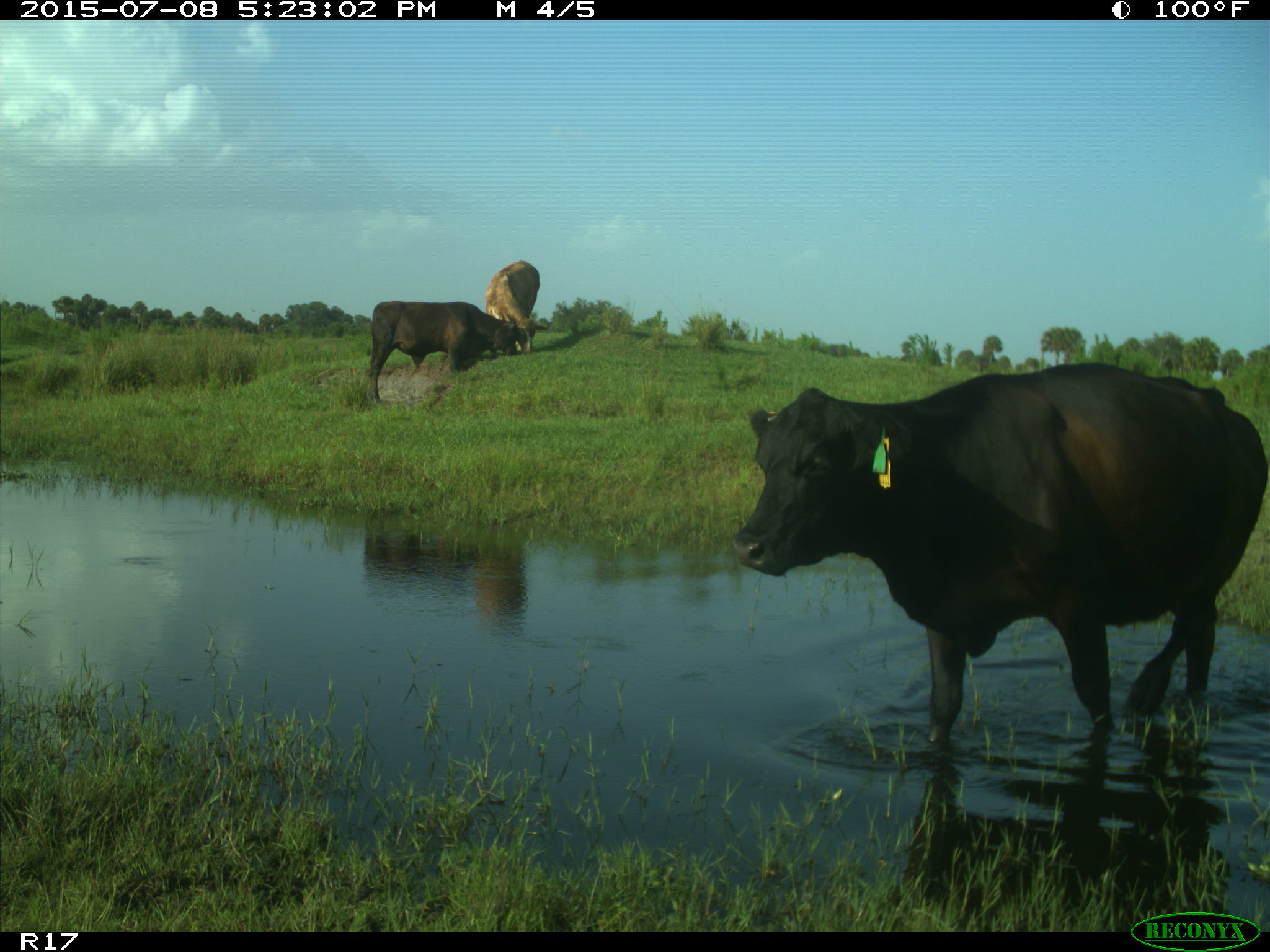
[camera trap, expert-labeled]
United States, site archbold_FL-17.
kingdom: Animalia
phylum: Chordata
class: Mammalia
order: Artiodactyla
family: Bovidae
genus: Bos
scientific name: Bos taurus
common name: domestic cow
Bos taurus (domestic cow).